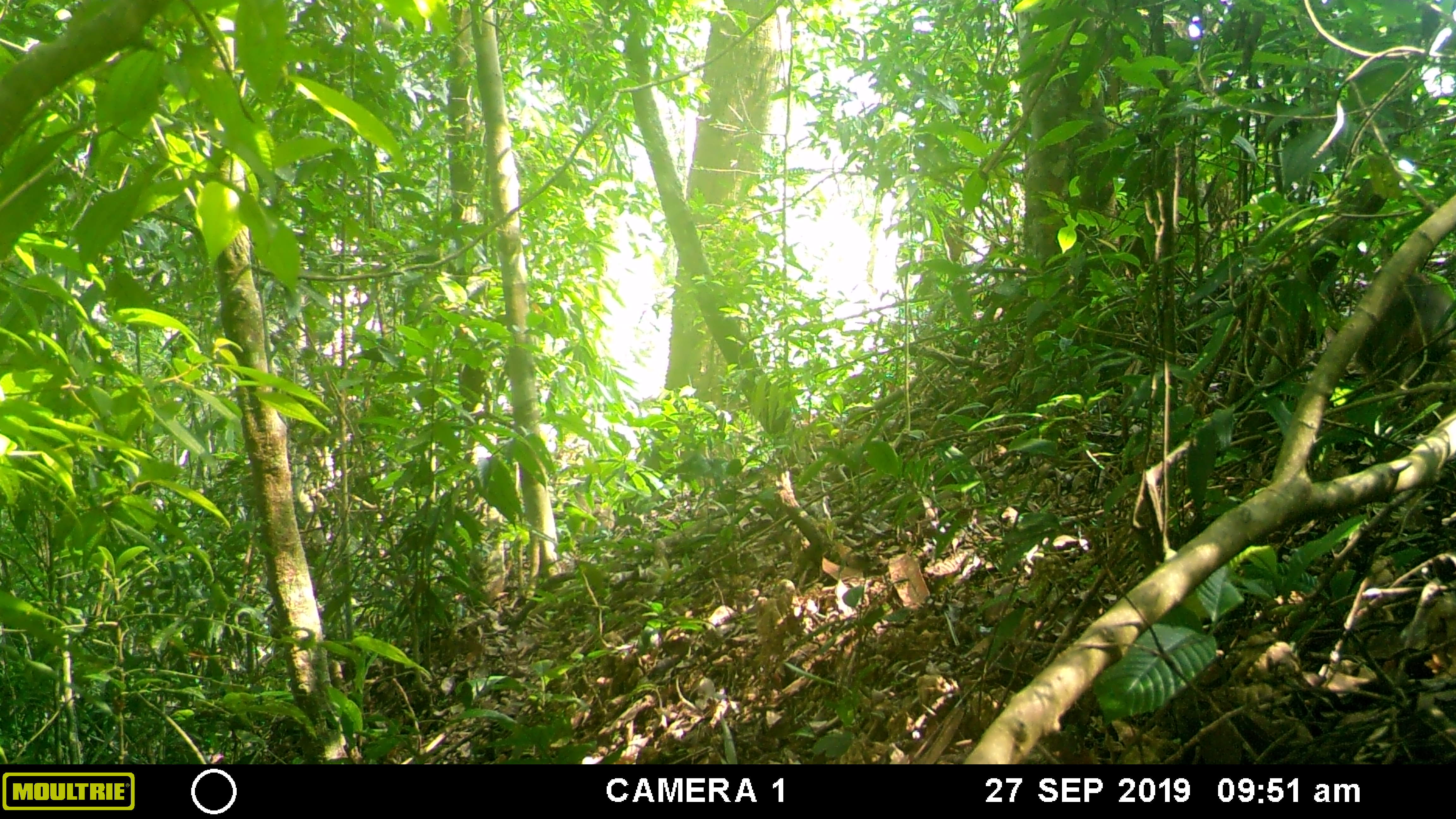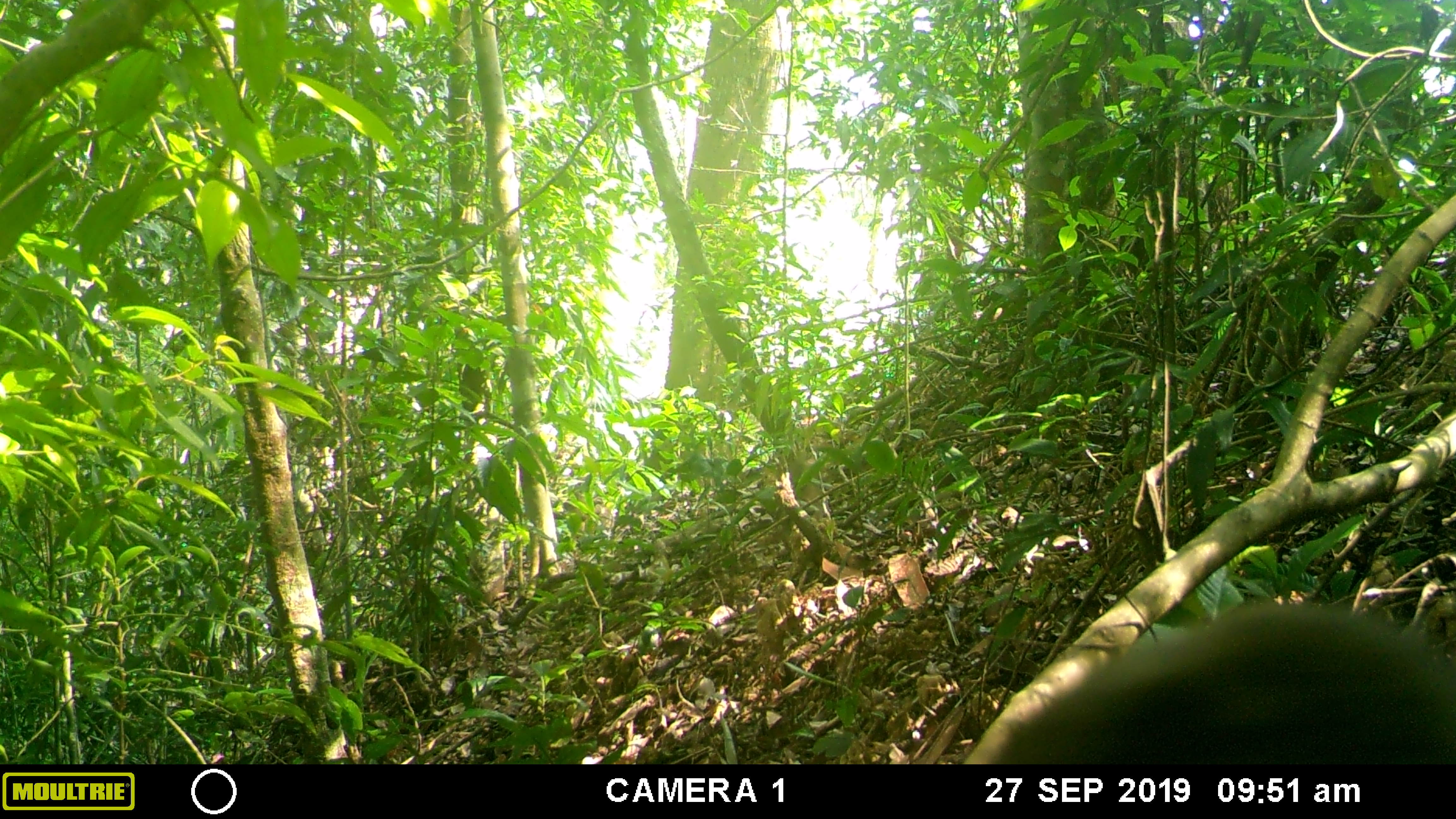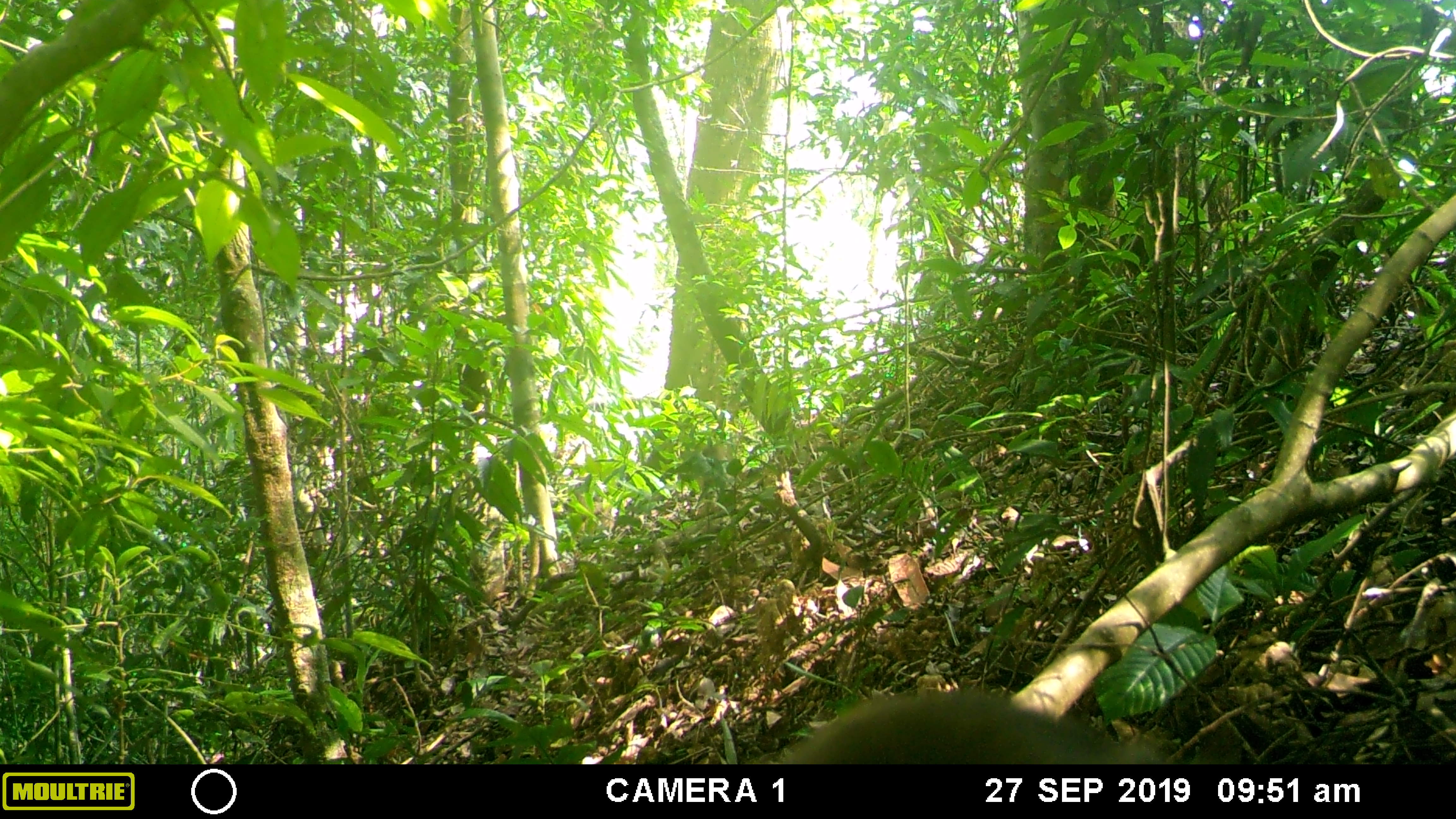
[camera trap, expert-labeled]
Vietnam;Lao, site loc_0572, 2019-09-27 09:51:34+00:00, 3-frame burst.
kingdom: Animalia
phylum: Chordata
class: Mammalia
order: Primates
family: Cercopithecidae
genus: Macaca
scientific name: Macaca arctoides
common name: stump-tailed macaque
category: stump tailed macaque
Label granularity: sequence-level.